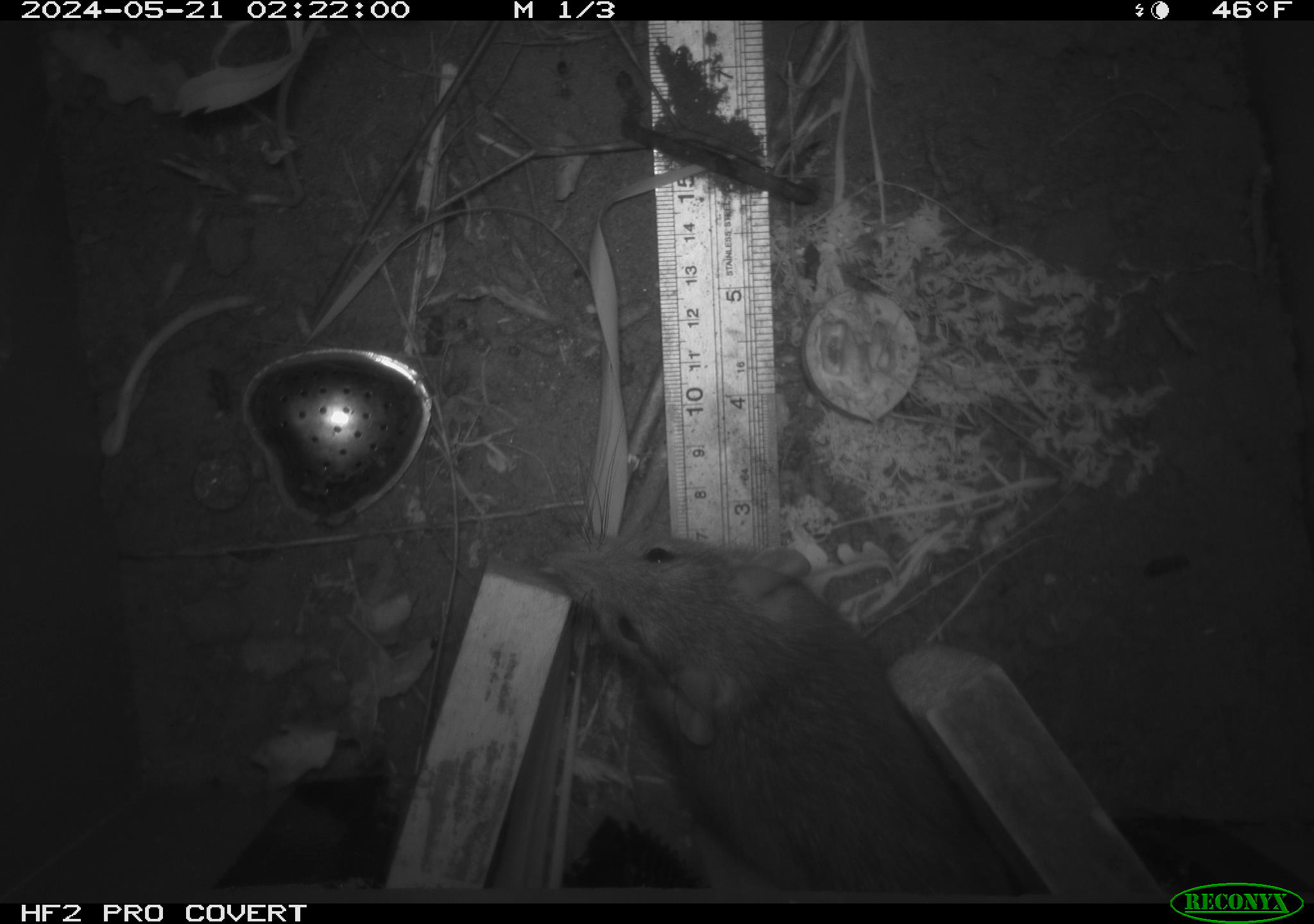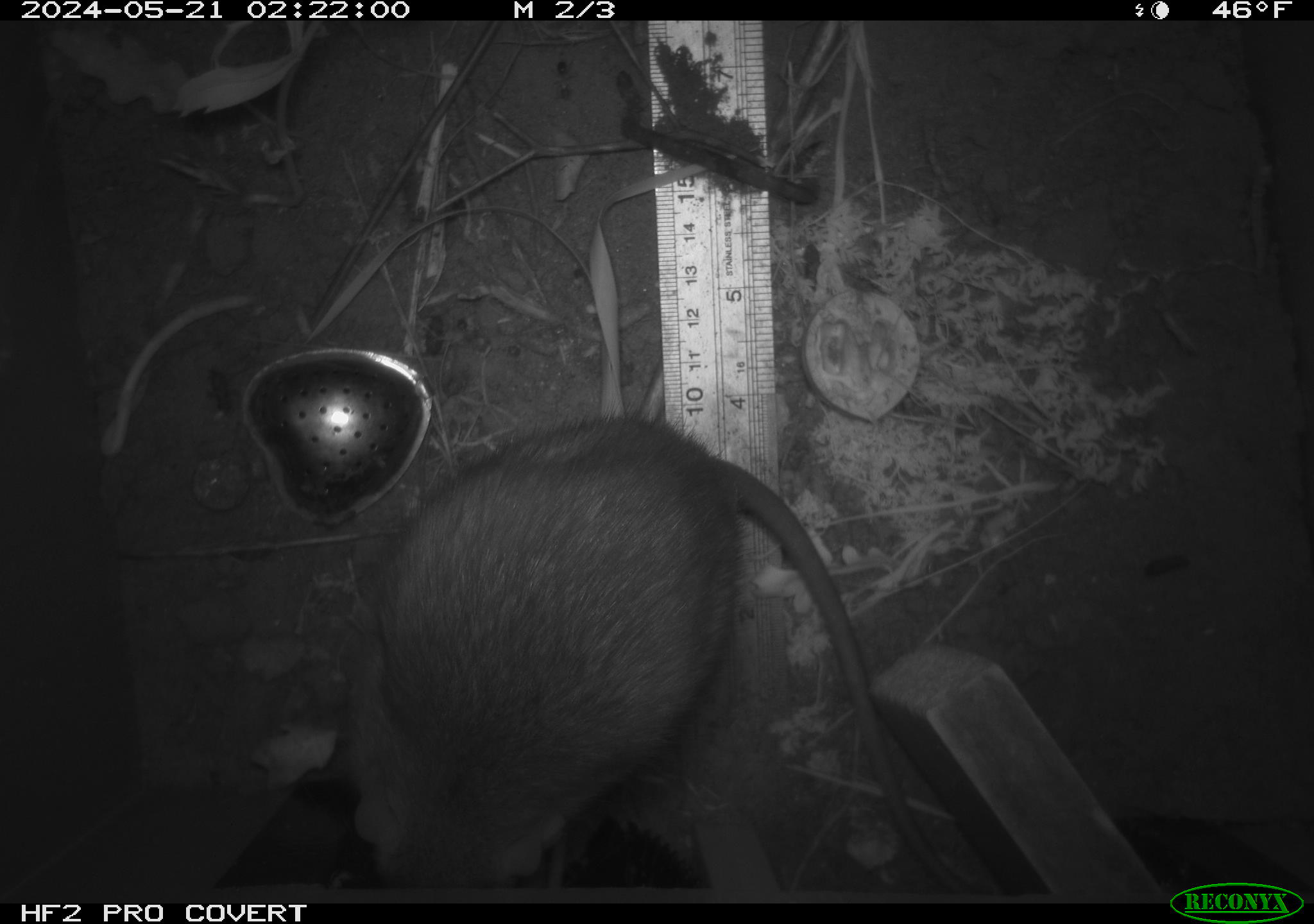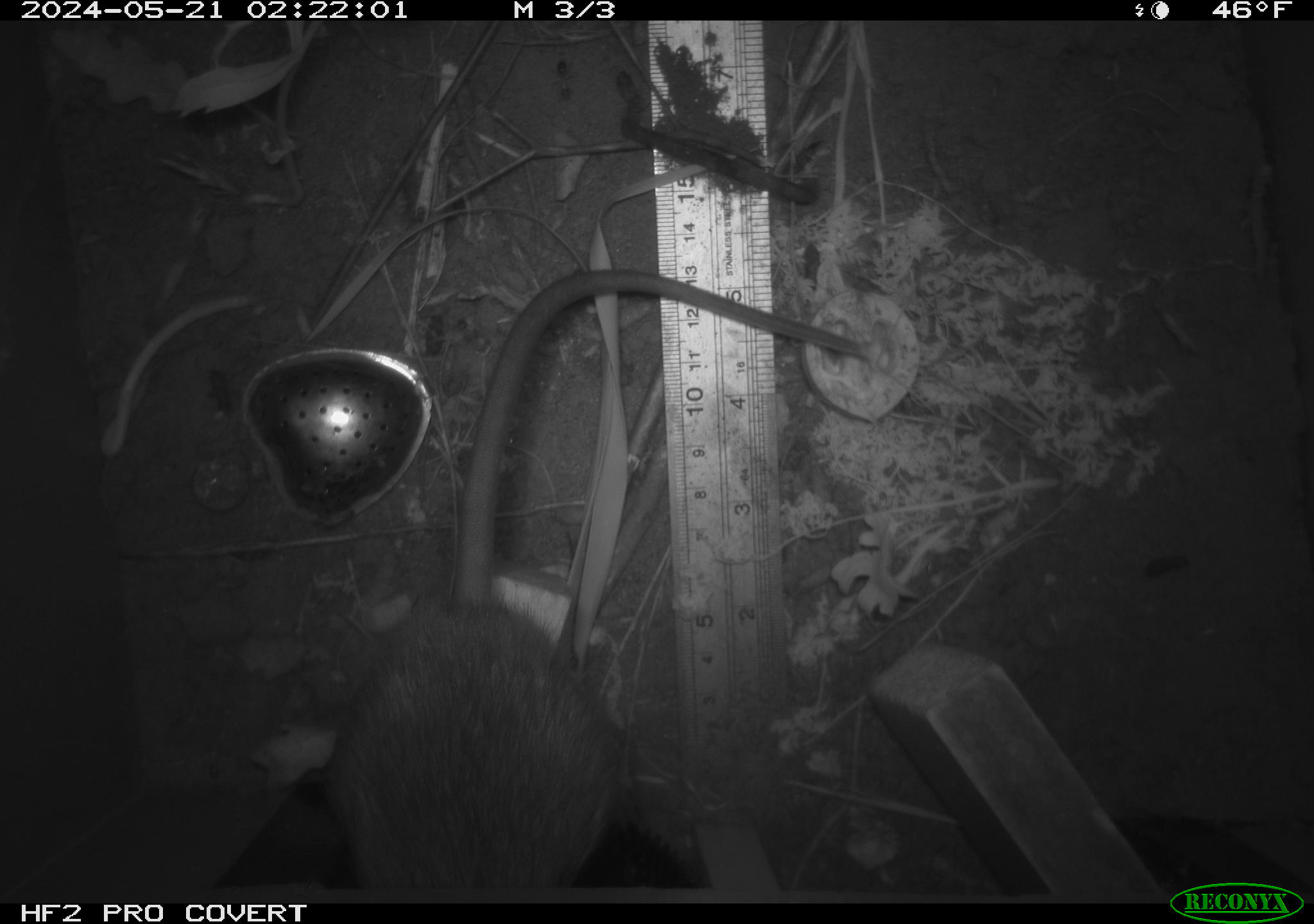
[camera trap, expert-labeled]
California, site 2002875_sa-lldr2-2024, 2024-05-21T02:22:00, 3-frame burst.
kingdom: Animalia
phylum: Chordata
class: Mammalia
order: Rodentia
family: Muridae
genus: Rattus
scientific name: Rattus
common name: rat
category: rattus species